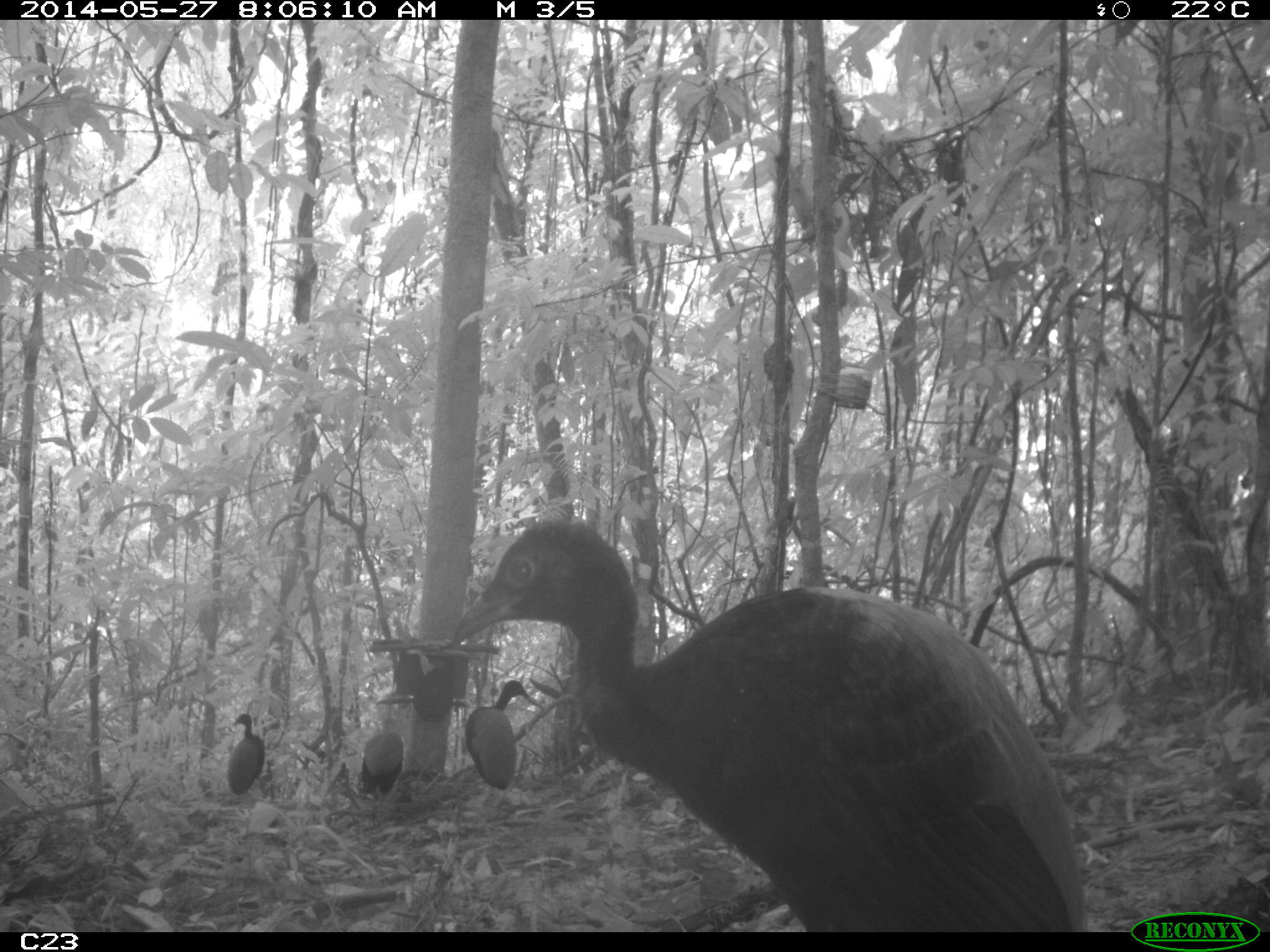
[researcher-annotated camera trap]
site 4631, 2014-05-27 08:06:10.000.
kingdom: Animalia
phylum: Chordata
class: Aves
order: Gruiformes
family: Psophiidae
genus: Psophia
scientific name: Psophia crepitans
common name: gray-winged trumpeter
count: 6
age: adult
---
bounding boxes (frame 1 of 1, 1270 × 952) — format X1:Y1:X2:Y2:
psophia crepitans: 446:515:1088:930; 460:678:546:815; 224:712:266:810; 358:729:405:806